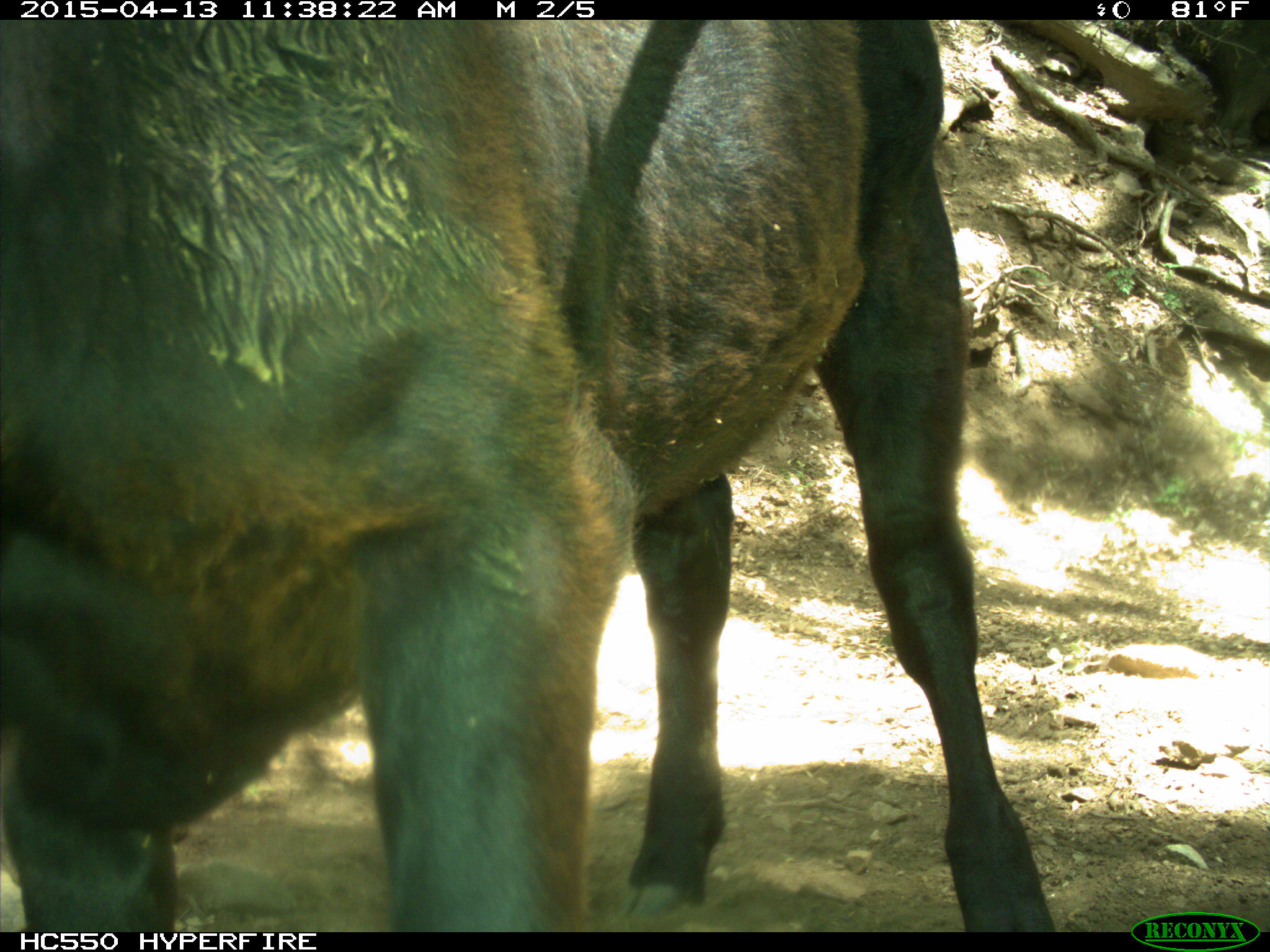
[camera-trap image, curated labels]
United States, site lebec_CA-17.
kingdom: Animalia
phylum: Chordata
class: Mammalia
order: Artiodactyla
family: Bovidae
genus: Bos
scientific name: Bos taurus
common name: domestic cow